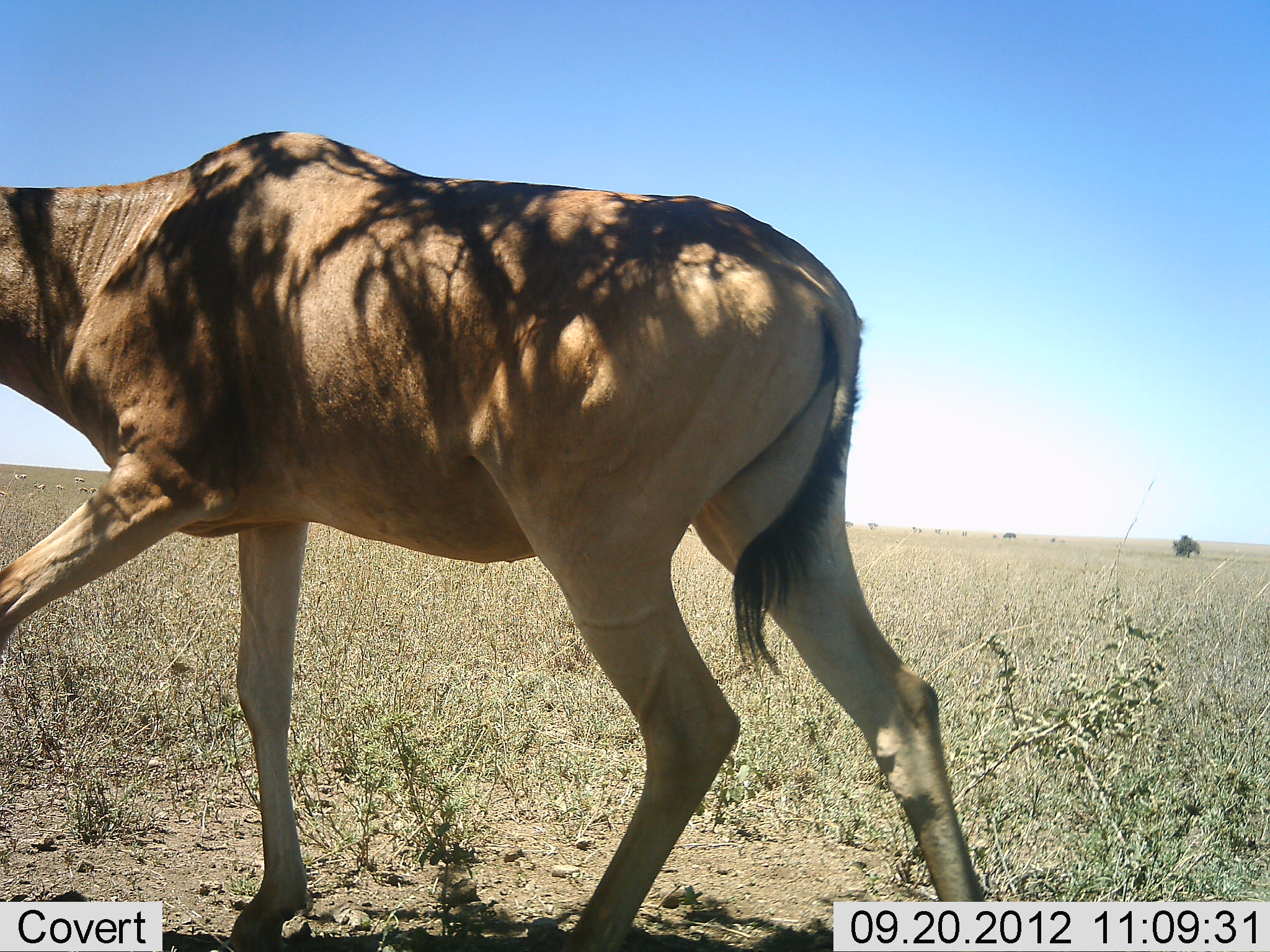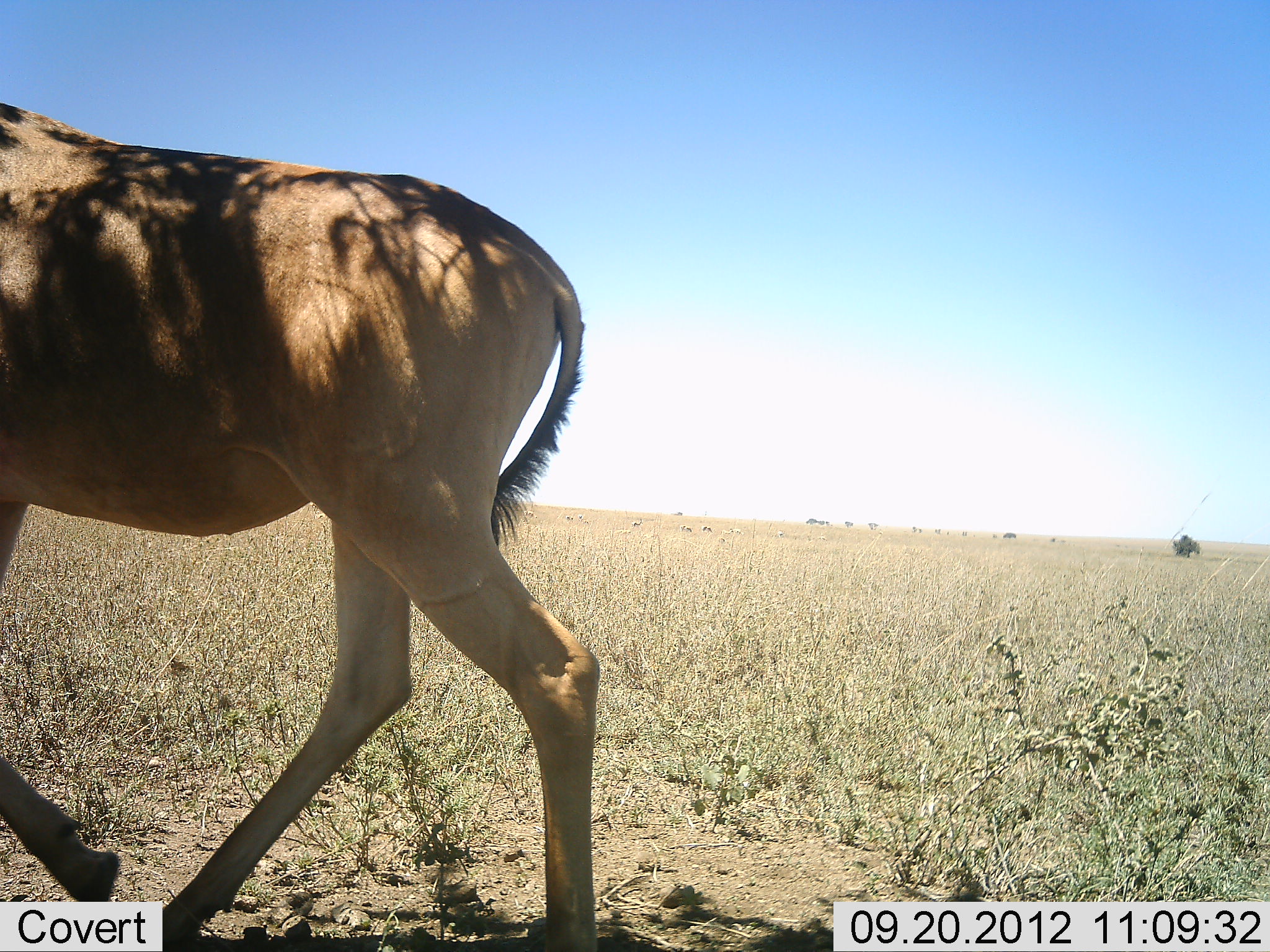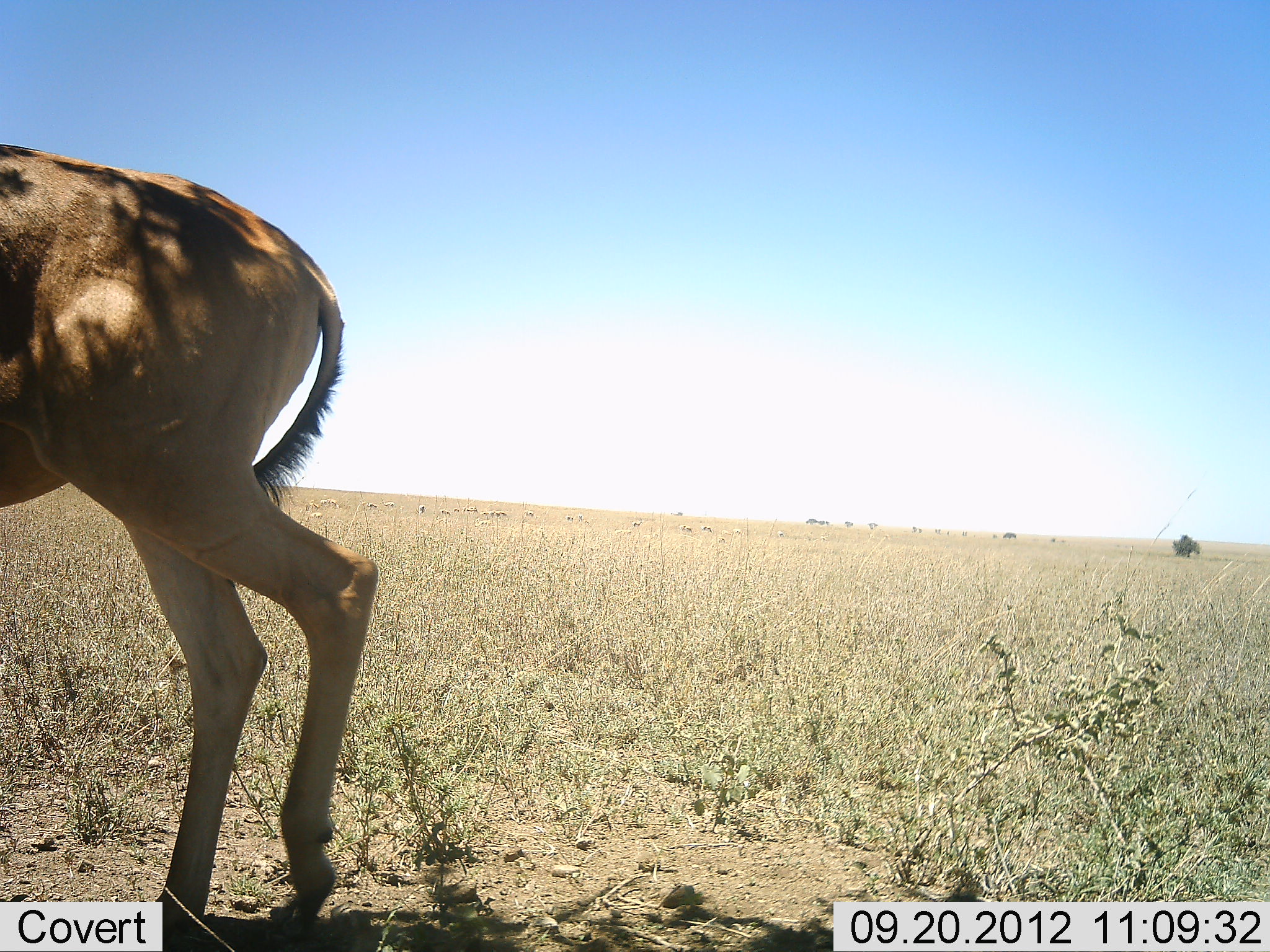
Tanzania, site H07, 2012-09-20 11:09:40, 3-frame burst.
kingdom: Animalia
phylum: Chordata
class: Mammalia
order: Artiodactyla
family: Bovidae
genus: Alcelaphus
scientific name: Alcelaphus buselaphus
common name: hartebeest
Hartebeest (Alcelaphus buselaphus), count 1. Behavior (volunteer vote fractions): standing 10%, resting 0%, moving 100%, interacting 0%. Young present (vote fraction): 0%. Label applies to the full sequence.